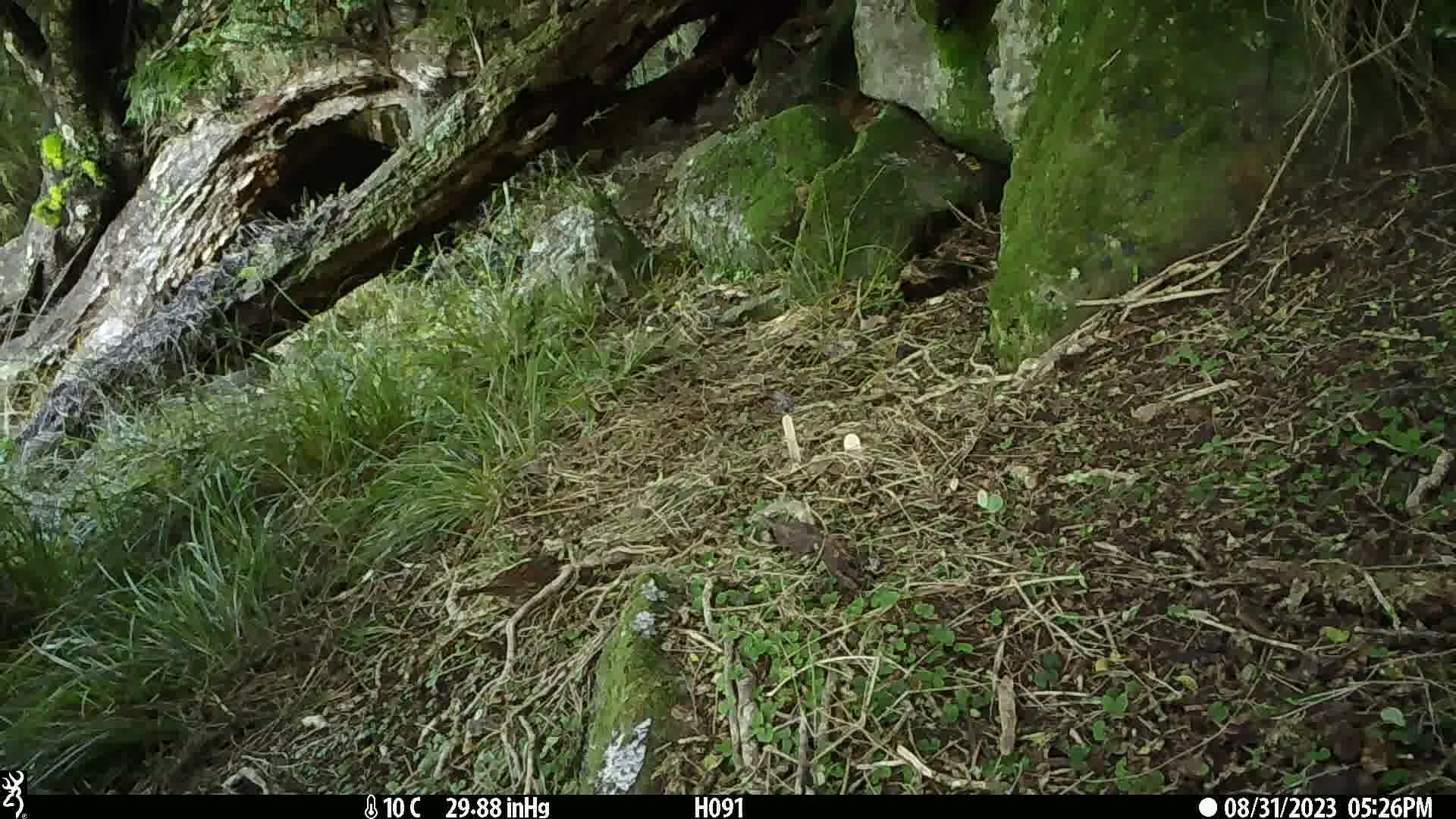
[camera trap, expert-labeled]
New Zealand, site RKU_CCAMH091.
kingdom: Animalia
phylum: Chordata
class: Aves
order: Passeriformes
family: Prunellidae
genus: Prunella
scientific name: Prunella modularis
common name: dunnock